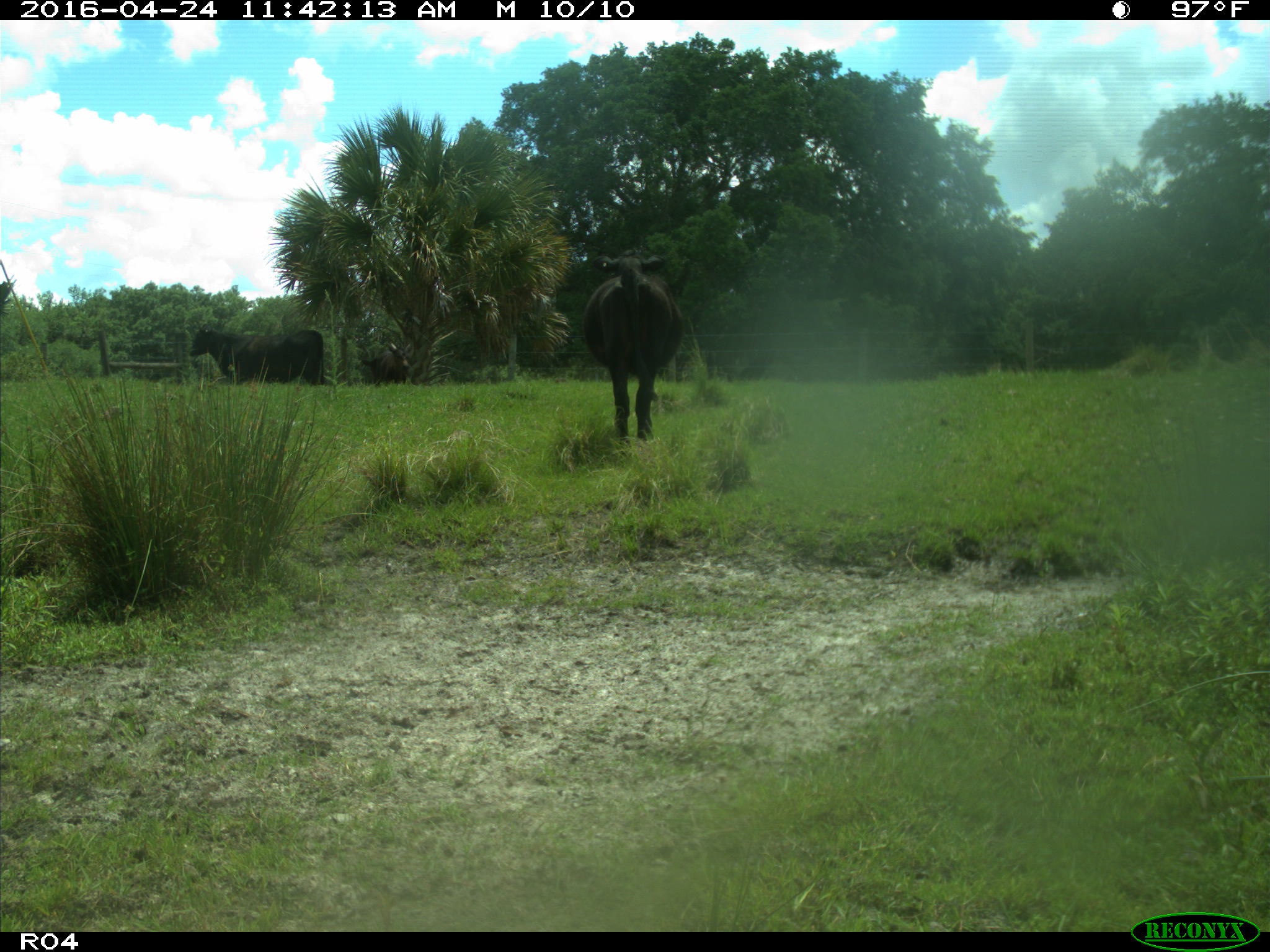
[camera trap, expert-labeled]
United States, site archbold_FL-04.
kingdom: Animalia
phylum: Chordata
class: Mammalia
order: Artiodactyla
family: Bovidae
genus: Bos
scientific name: Bos taurus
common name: domestic cow